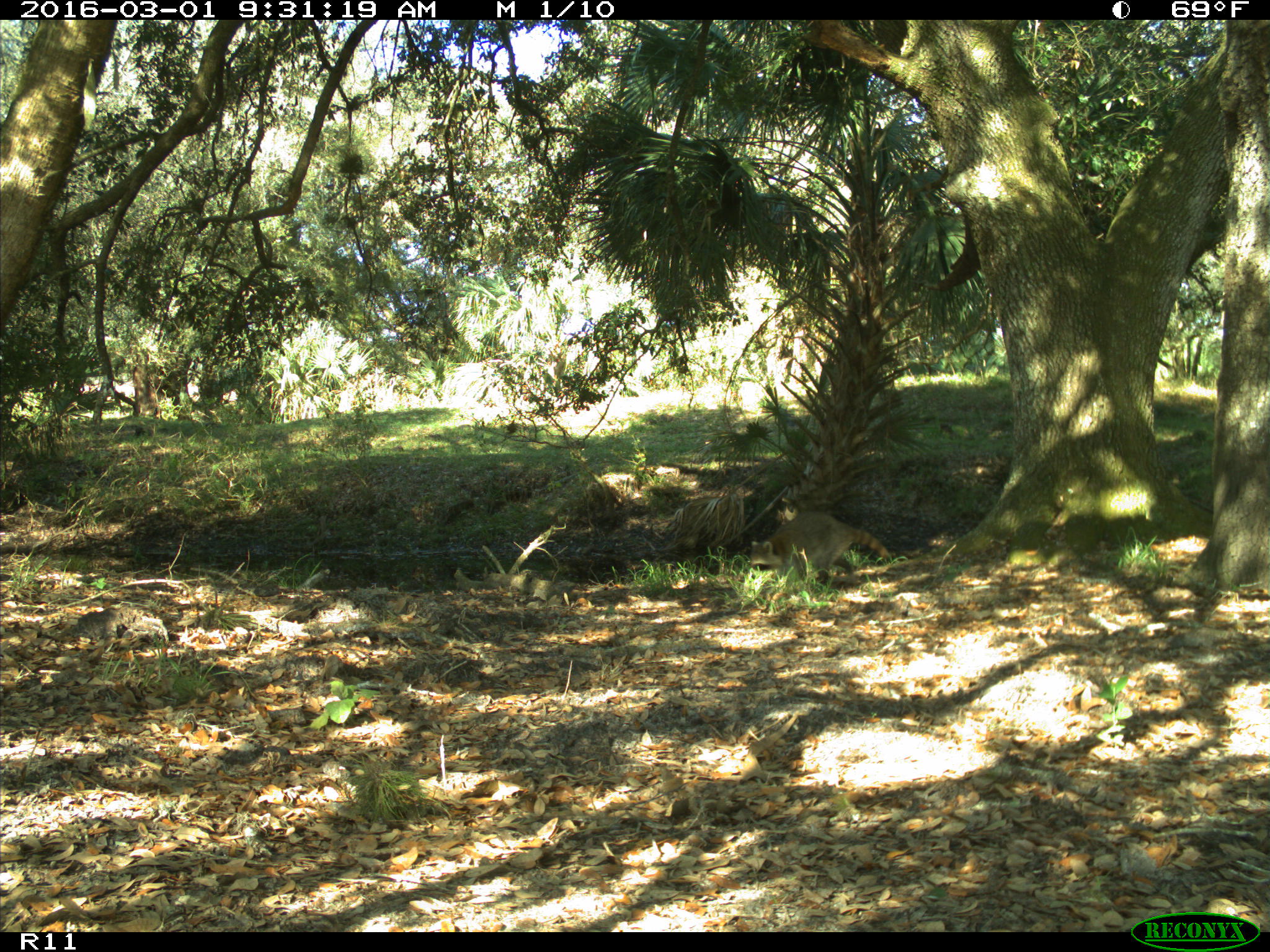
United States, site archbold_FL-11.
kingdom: Animalia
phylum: Chordata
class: Mammalia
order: Carnivora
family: Procyonidae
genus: Procyon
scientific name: Procyon lotor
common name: common raccoon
Procyon lotor (common raccoon).